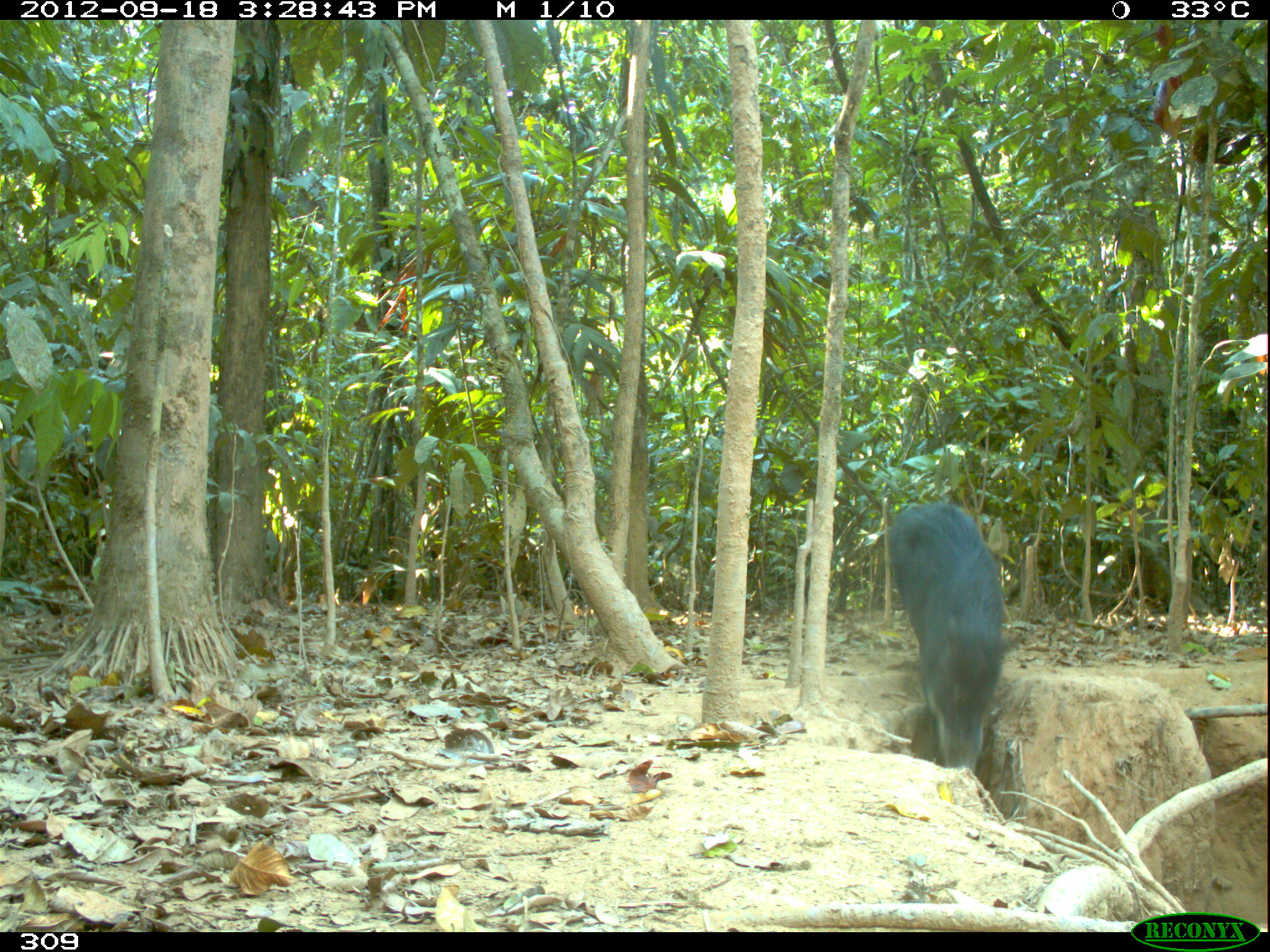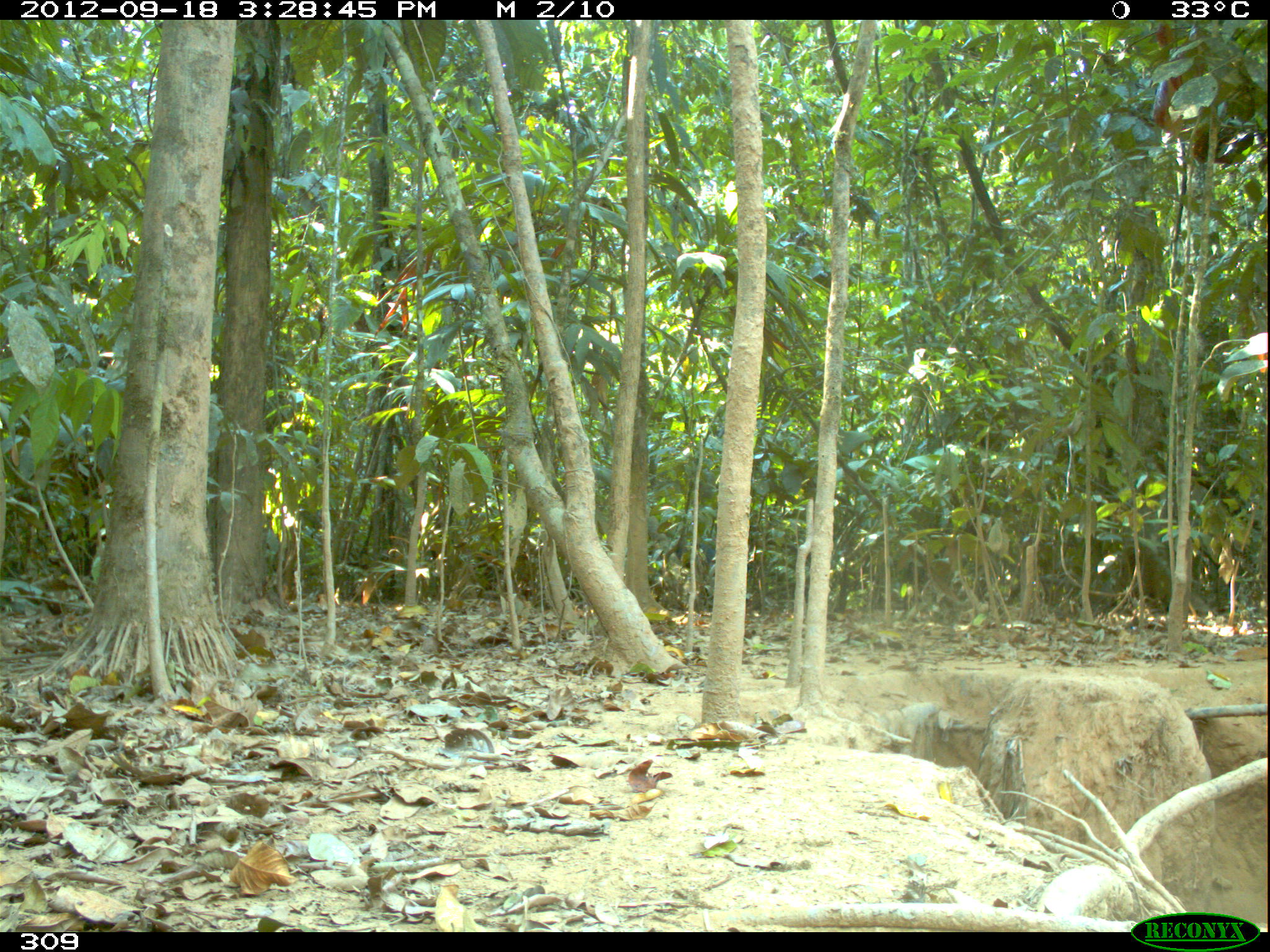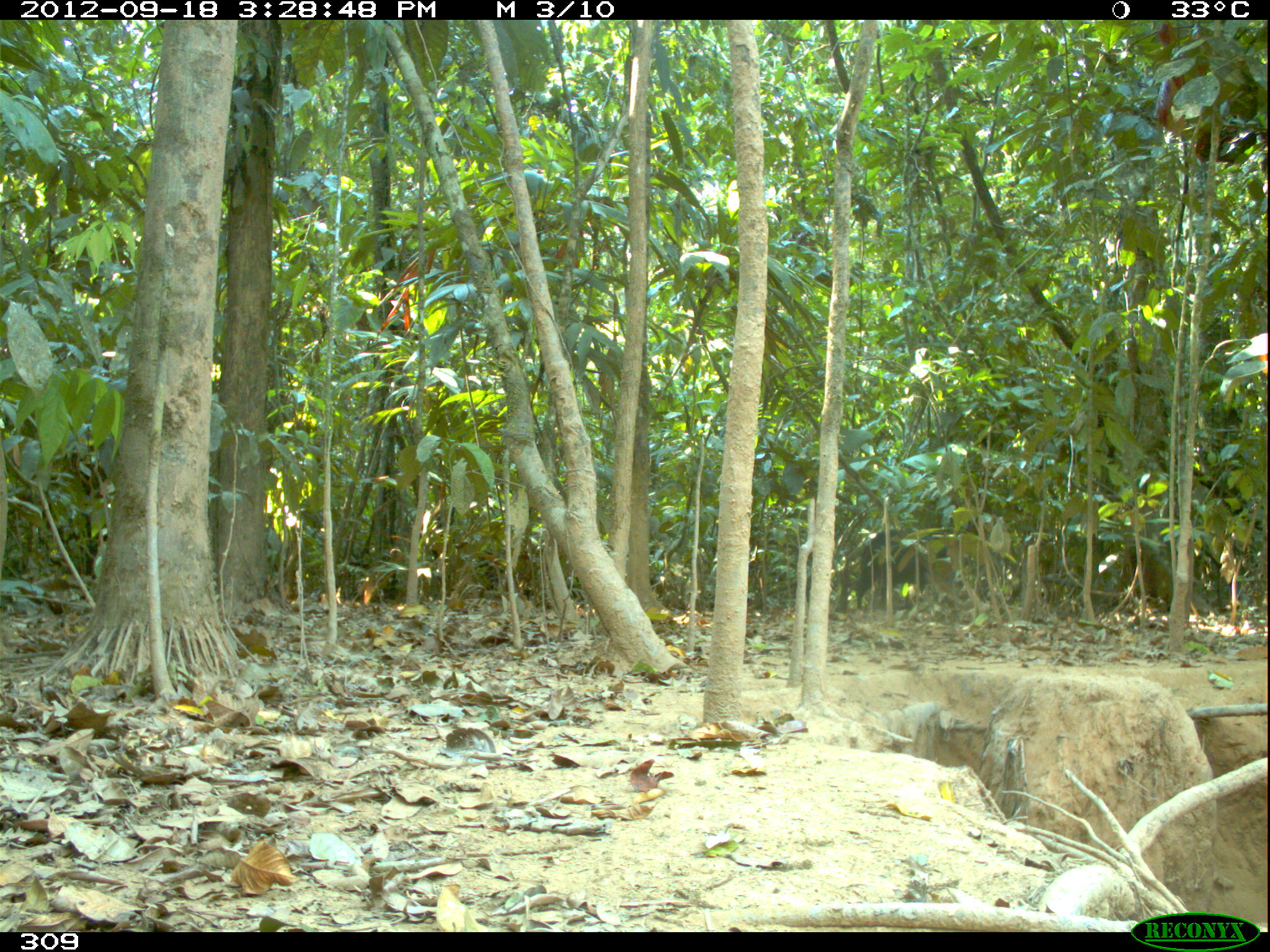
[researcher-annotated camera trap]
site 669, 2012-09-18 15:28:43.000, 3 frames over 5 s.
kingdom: Animalia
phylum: Chordata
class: Mammalia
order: Artiodactyla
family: Tayassuidae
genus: Tayassu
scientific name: Tayassu pecari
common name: white-lipped peccary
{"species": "Tayassu pecari (white-lipped peccary)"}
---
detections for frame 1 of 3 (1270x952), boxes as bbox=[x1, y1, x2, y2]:
tayassu pecari: bbox=[883, 500, 1023, 773]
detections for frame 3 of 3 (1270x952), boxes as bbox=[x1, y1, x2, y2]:
tayassu pecari: bbox=[835, 528, 947, 613]